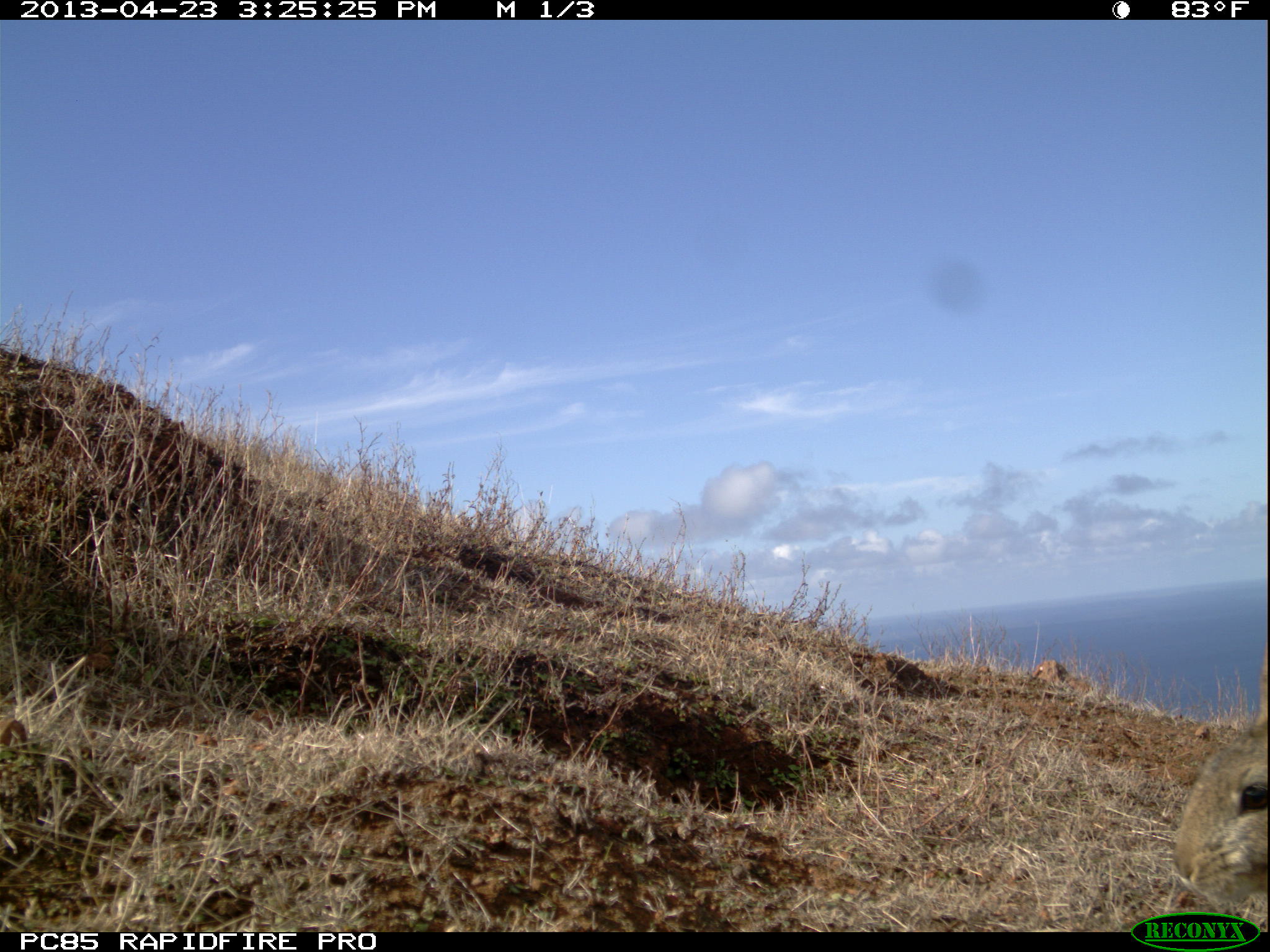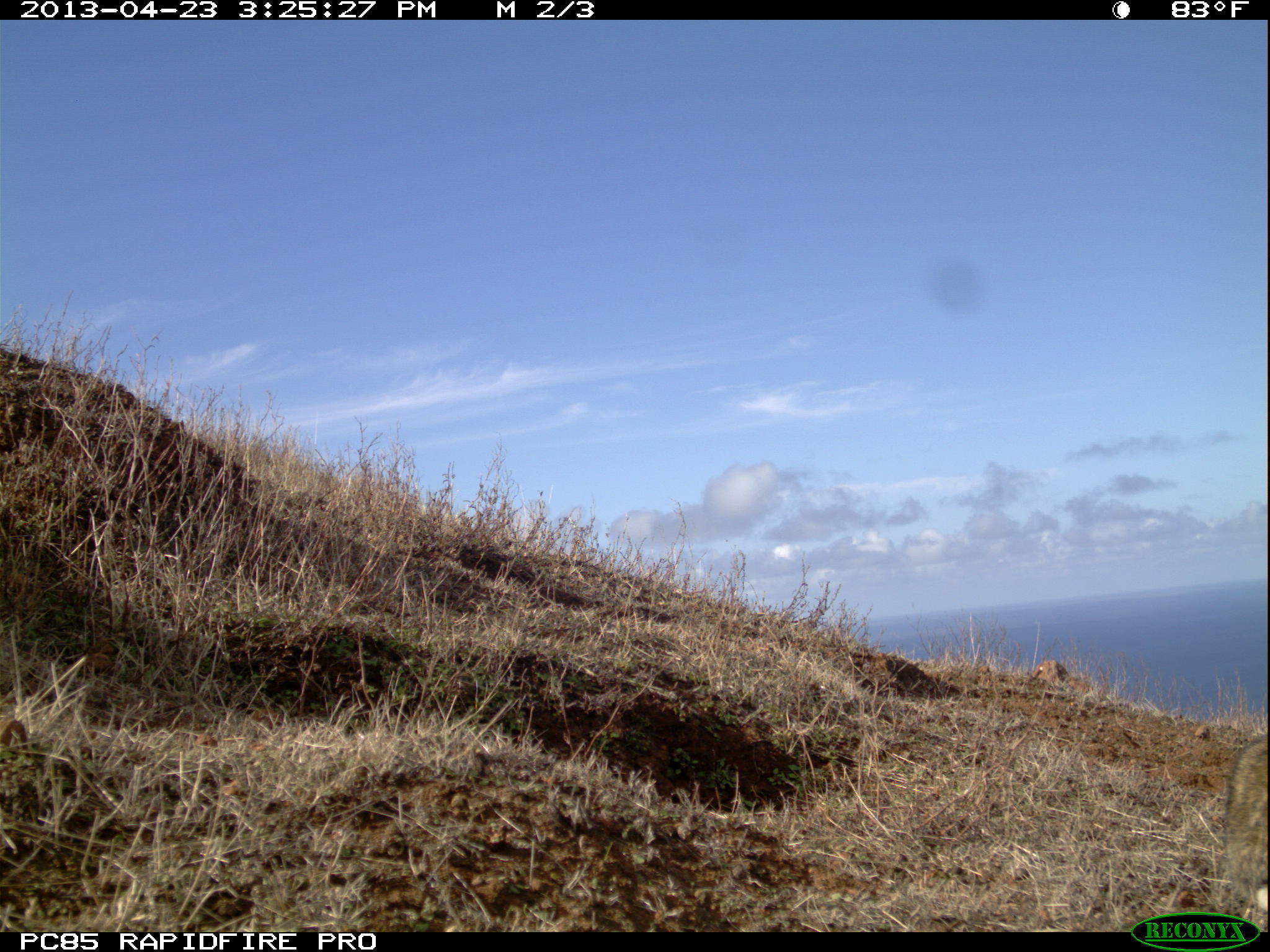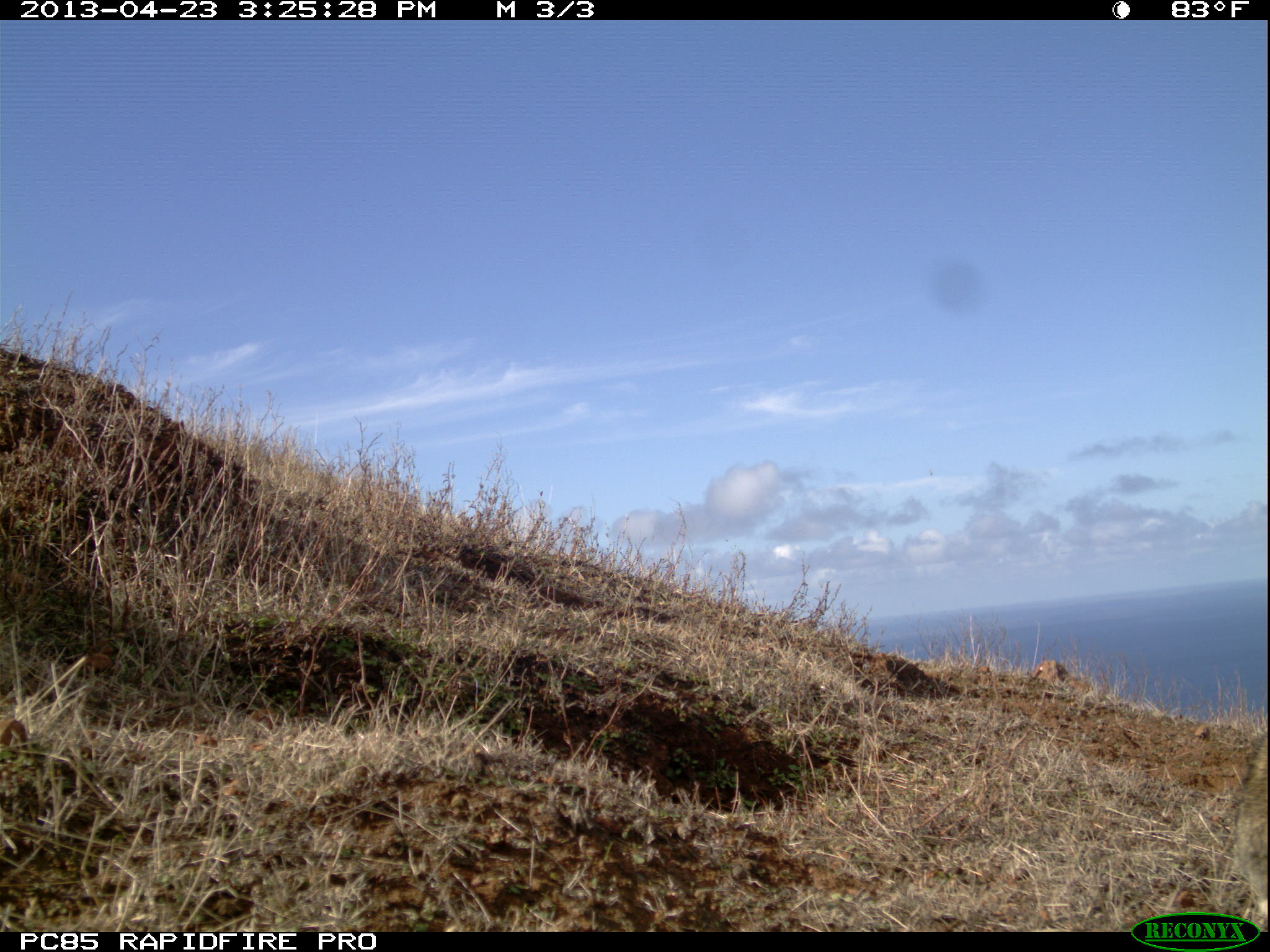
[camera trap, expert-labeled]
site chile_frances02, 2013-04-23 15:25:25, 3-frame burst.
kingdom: Animalia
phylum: Chordata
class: Mammalia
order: Lagomorpha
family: Leporidae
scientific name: Leporidae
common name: rabbits and hares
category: rabbit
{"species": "rabbit (rabbits and hares) (Leporidae)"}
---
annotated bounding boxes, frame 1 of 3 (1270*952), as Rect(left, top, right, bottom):
rabbit: Rect(1168, 672, 1267, 908)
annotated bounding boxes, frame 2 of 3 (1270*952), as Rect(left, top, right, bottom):
rabbit: Rect(1224, 726, 1269, 907)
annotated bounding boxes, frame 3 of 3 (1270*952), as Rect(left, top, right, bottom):
rabbit: Rect(1227, 728, 1270, 920)